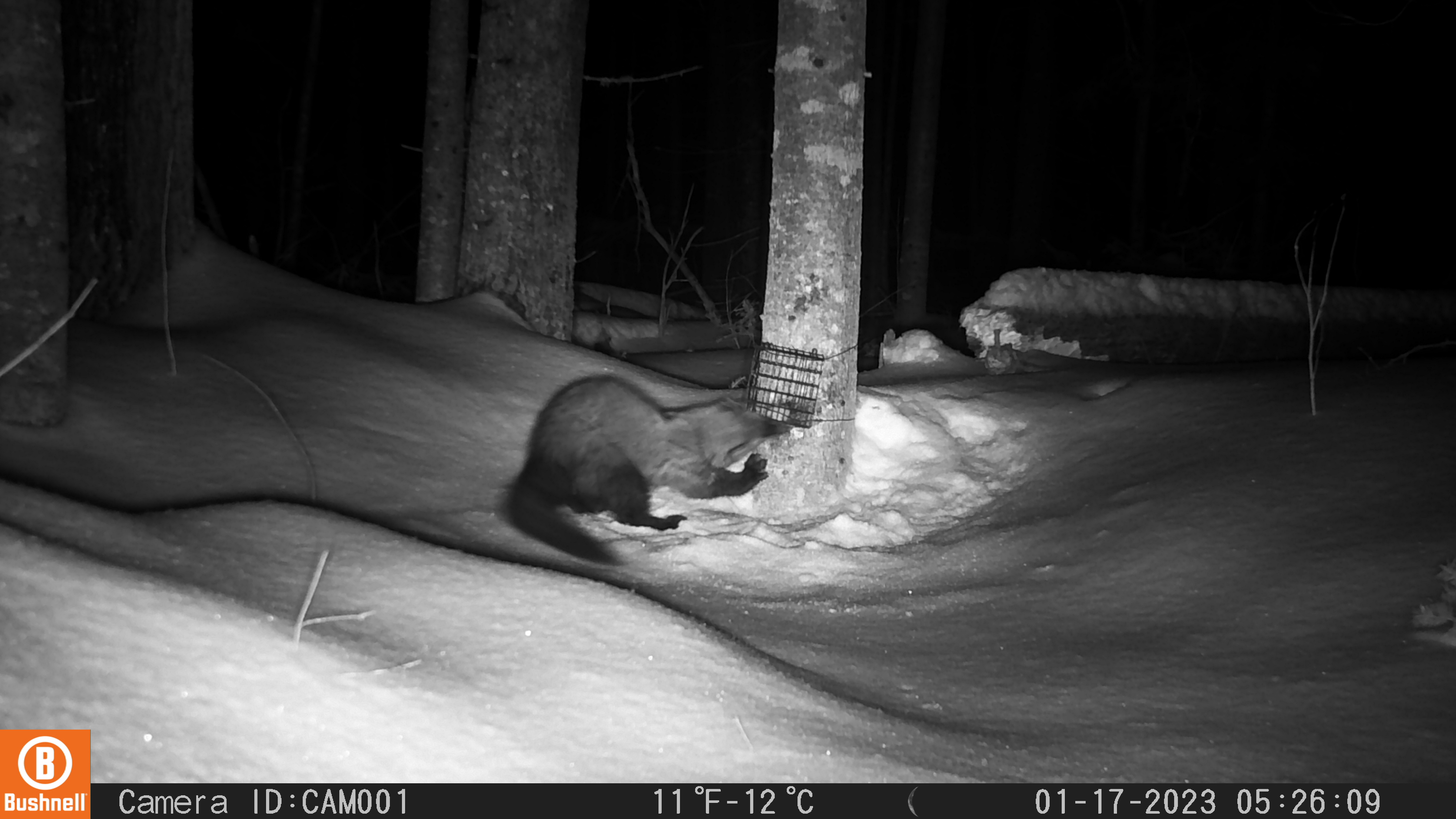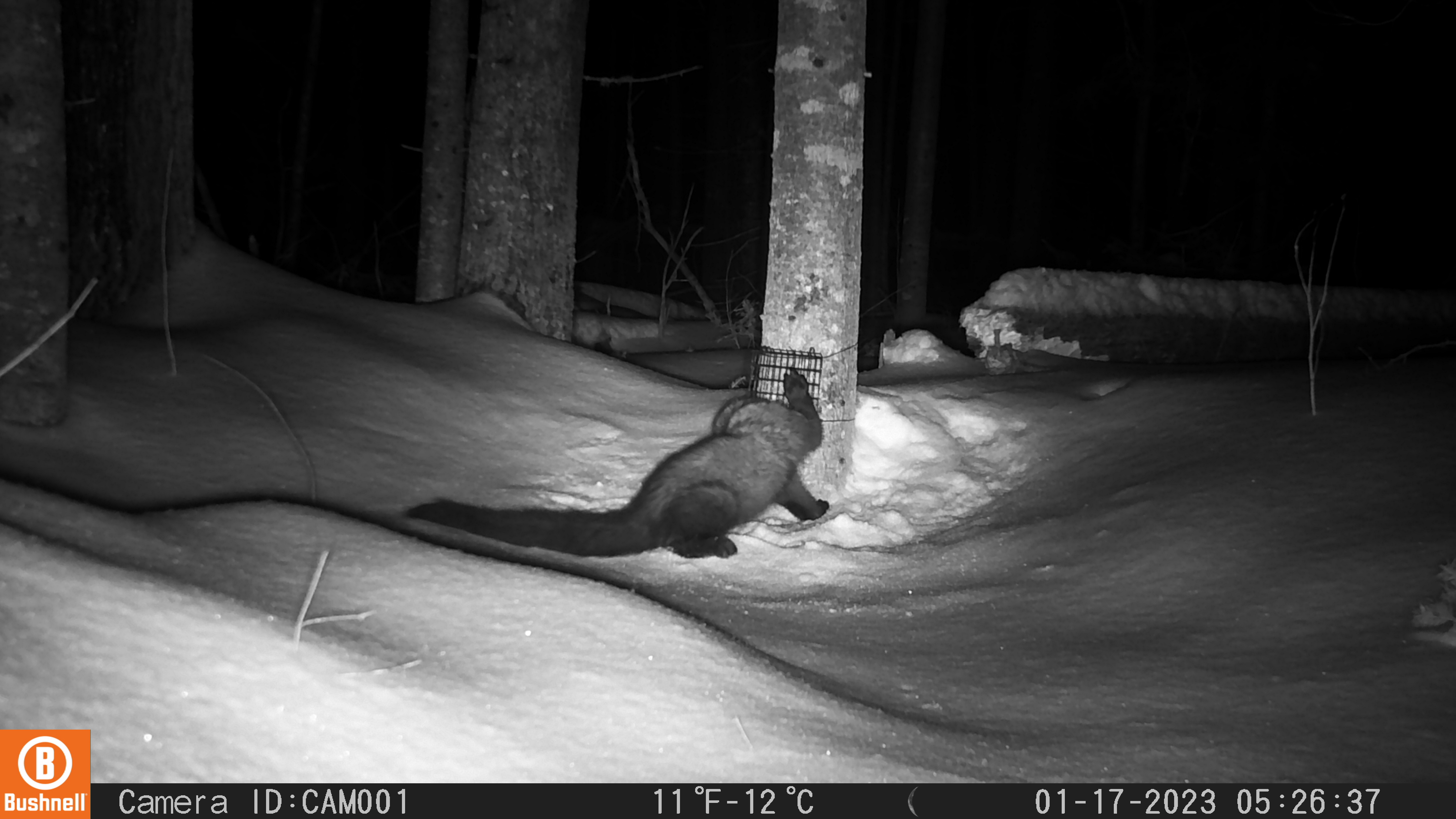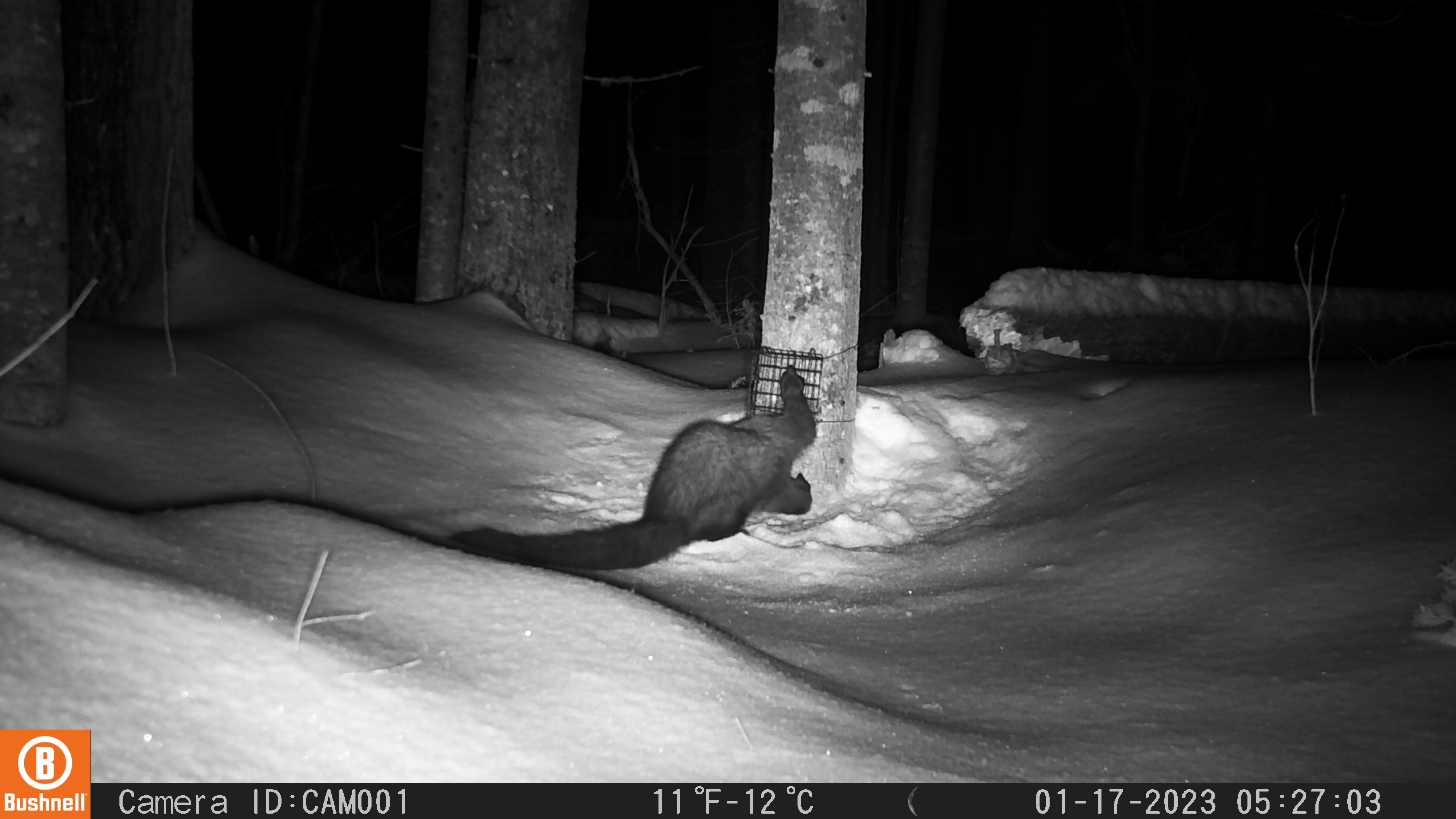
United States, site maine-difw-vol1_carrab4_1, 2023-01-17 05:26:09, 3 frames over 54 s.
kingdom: Animalia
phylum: Chordata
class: Mammalia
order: Carnivora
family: Mustelidae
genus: Pekania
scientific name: Pekania pennanti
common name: fisher